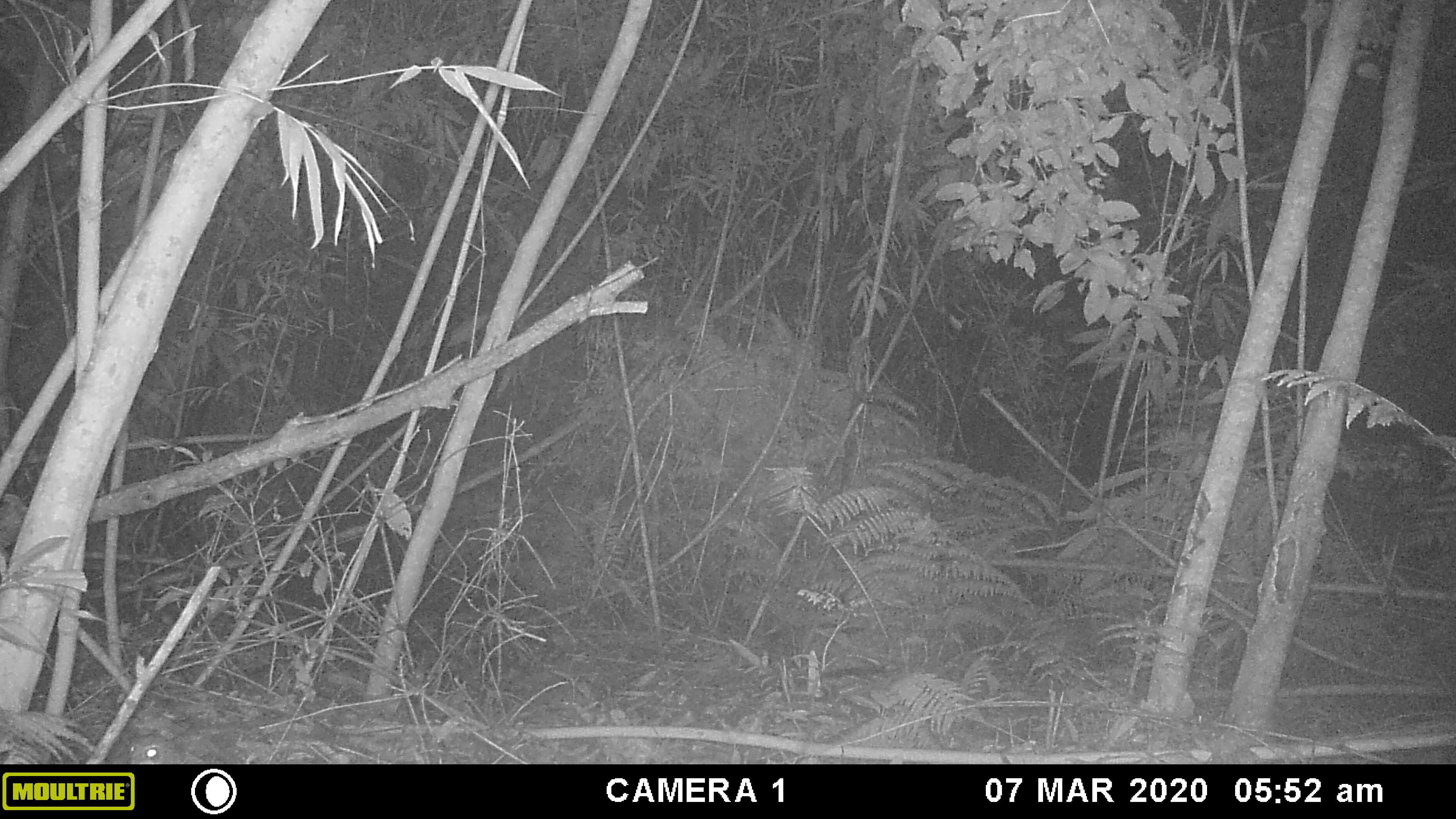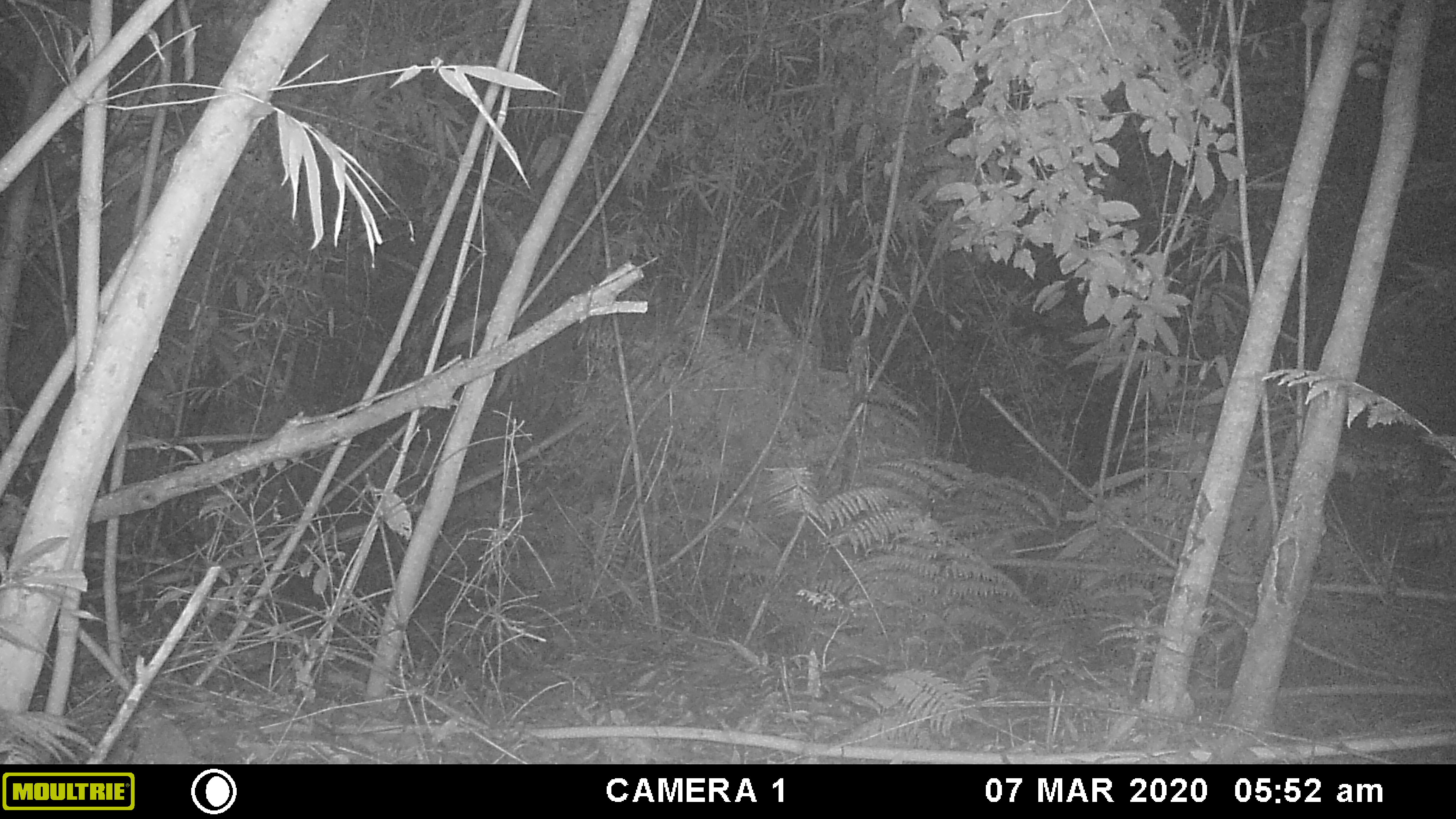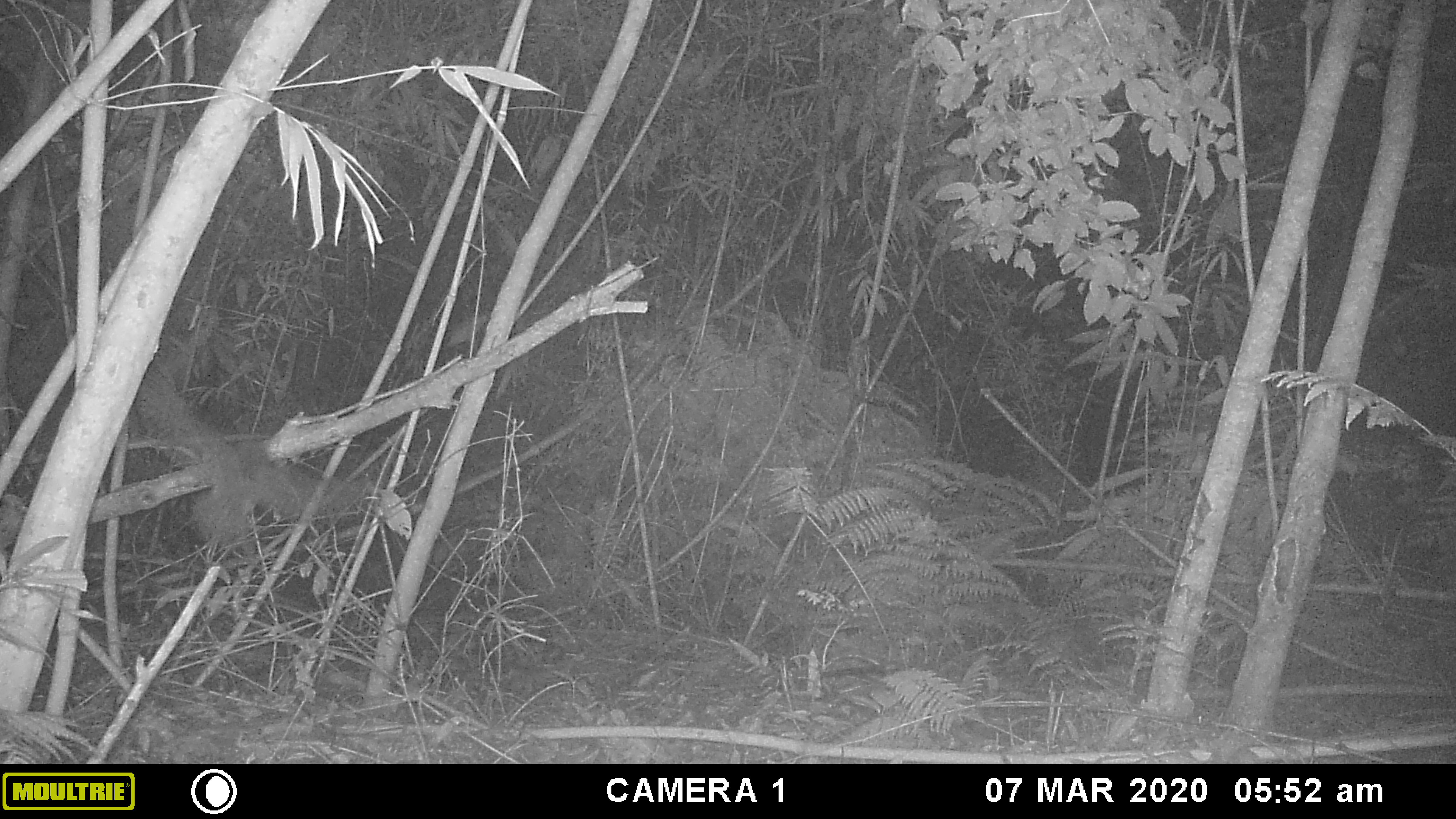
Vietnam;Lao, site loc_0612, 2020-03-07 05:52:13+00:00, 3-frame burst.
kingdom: Animalia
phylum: Chordata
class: Aves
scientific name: Aves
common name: bird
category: unidentified bird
Unidentified bird (bird) (Aves). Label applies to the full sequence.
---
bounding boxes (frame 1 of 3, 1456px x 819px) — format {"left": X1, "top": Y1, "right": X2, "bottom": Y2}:
unidentified bird: {"left": 126, "top": 733, "right": 207, "bottom": 764}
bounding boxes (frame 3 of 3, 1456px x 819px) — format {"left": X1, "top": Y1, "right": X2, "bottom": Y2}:
unidentified bird: {"left": 135, "top": 367, "right": 371, "bottom": 544}